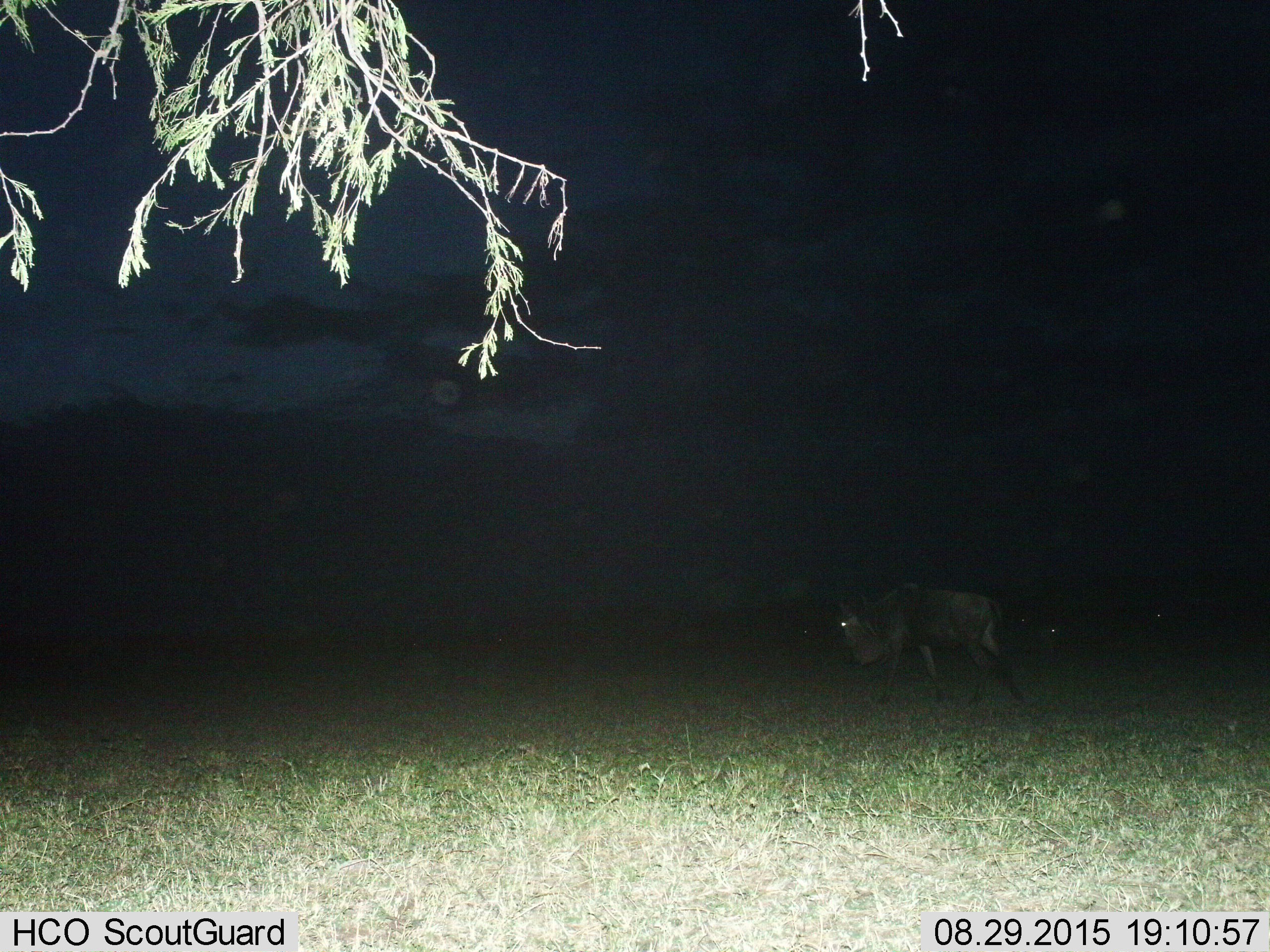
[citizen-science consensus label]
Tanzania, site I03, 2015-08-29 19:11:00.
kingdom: Animalia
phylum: Chordata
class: Mammalia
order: Artiodactyla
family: Bovidae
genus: Connochaetes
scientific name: Connochaetes taurinus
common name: blue wildebeest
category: wildebeest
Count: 1.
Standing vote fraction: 12%.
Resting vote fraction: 0%.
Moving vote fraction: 88%.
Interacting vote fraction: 0%.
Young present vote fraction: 0%.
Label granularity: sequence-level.